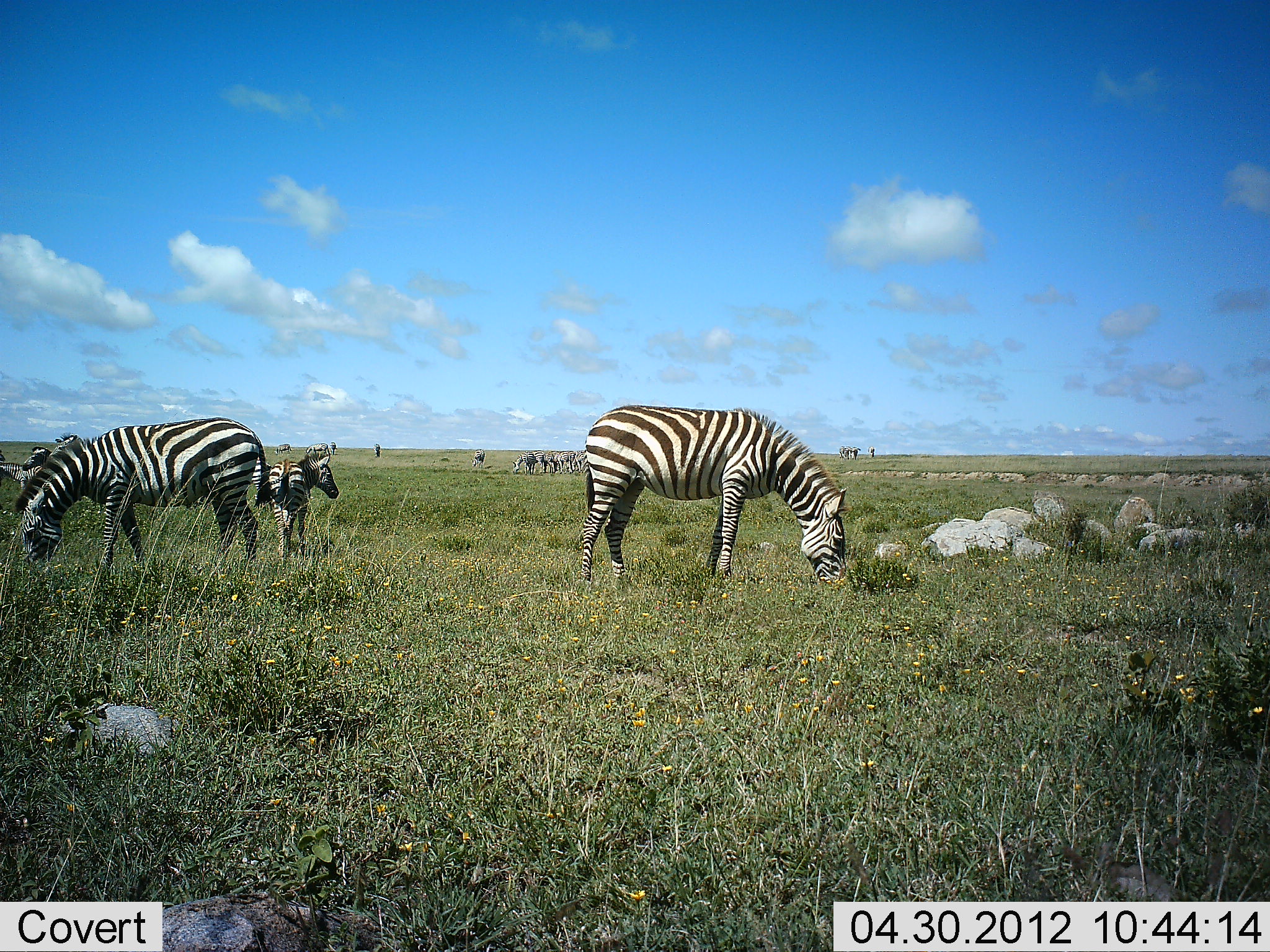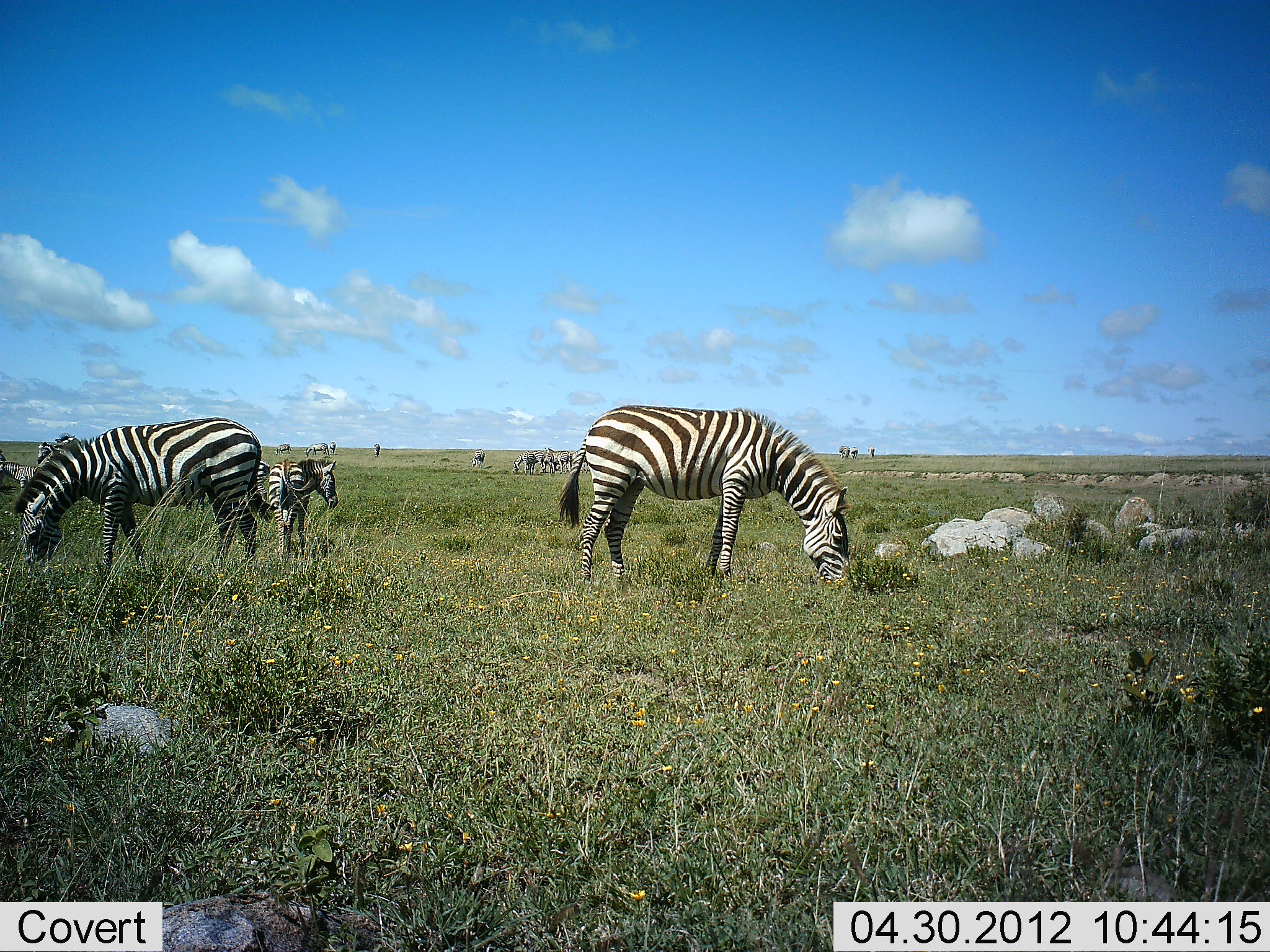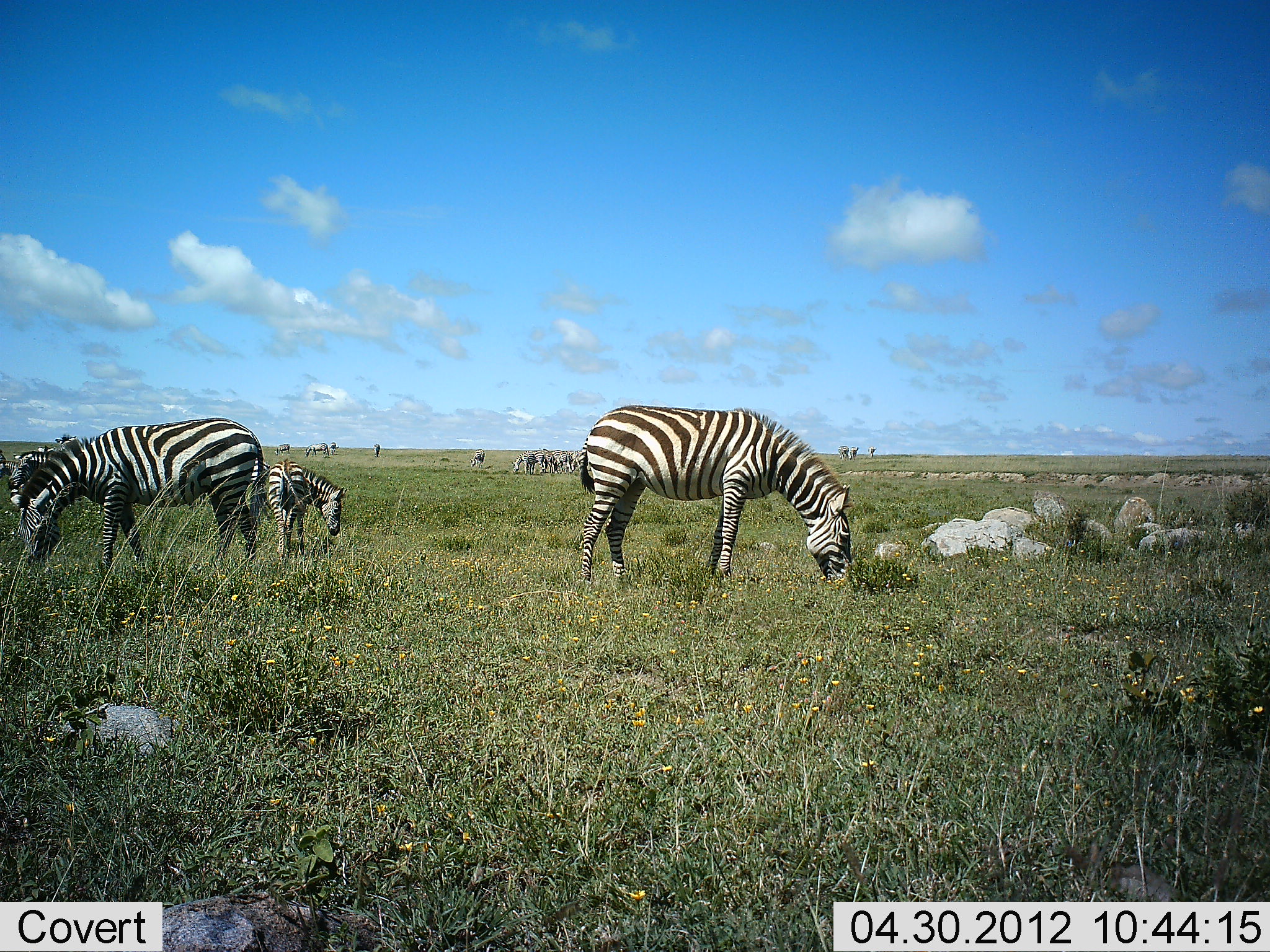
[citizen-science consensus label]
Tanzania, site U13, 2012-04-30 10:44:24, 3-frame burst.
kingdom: Animalia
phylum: Chordata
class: Mammalia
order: Perissodactyla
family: Equidae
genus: Equus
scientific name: Equus quagga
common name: plains zebra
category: zebra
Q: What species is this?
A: Zebra (plains zebra) (Equus quagga).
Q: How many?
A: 3.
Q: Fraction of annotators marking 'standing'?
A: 65%.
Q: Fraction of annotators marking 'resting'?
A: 0%.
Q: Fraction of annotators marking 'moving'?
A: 6%.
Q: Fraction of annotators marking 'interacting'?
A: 0%.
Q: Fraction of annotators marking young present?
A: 29%.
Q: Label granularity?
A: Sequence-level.